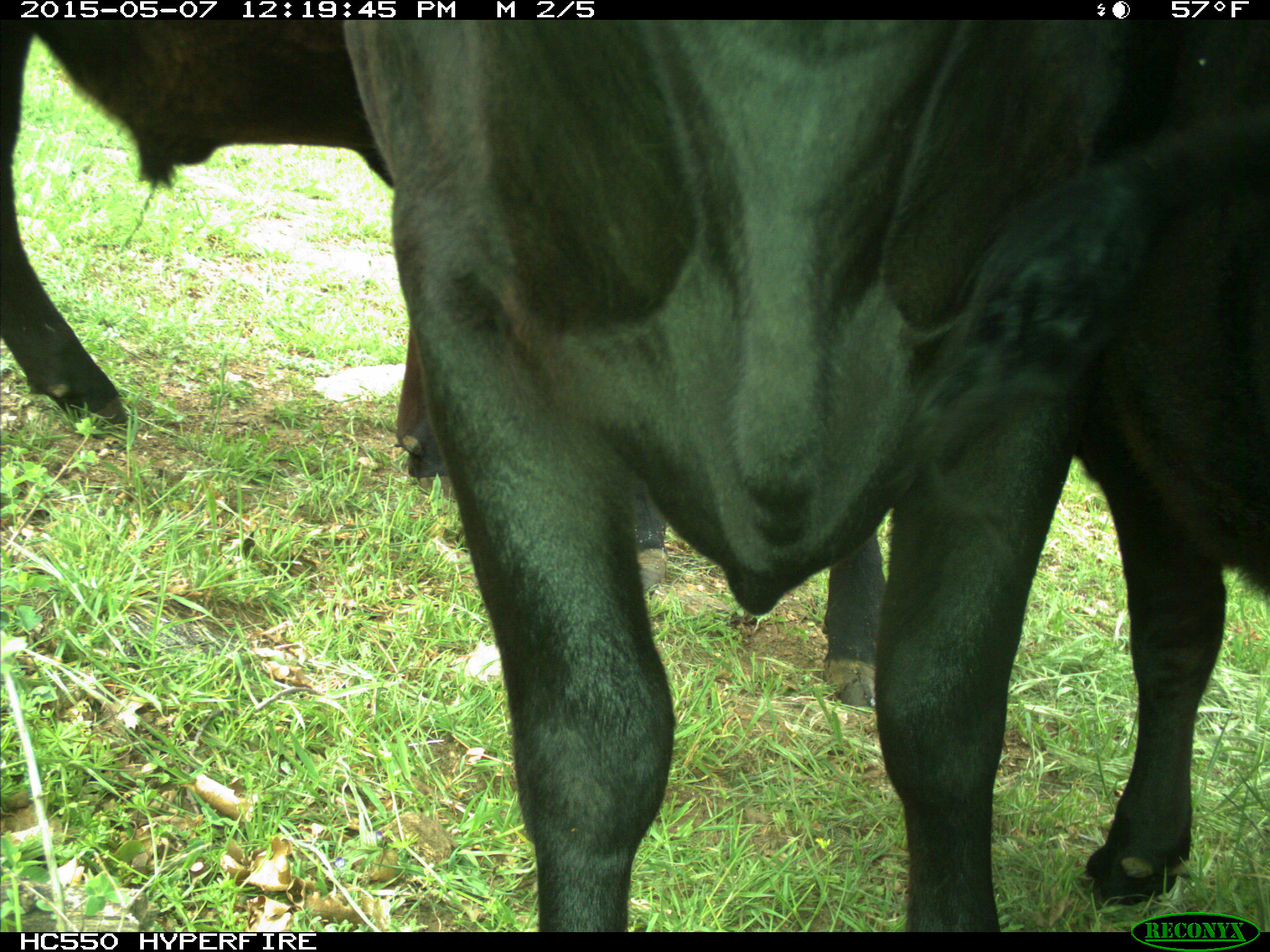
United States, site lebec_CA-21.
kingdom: Animalia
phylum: Chordata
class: Mammalia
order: Artiodactyla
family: Bovidae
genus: Bos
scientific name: Bos taurus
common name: domestic cow